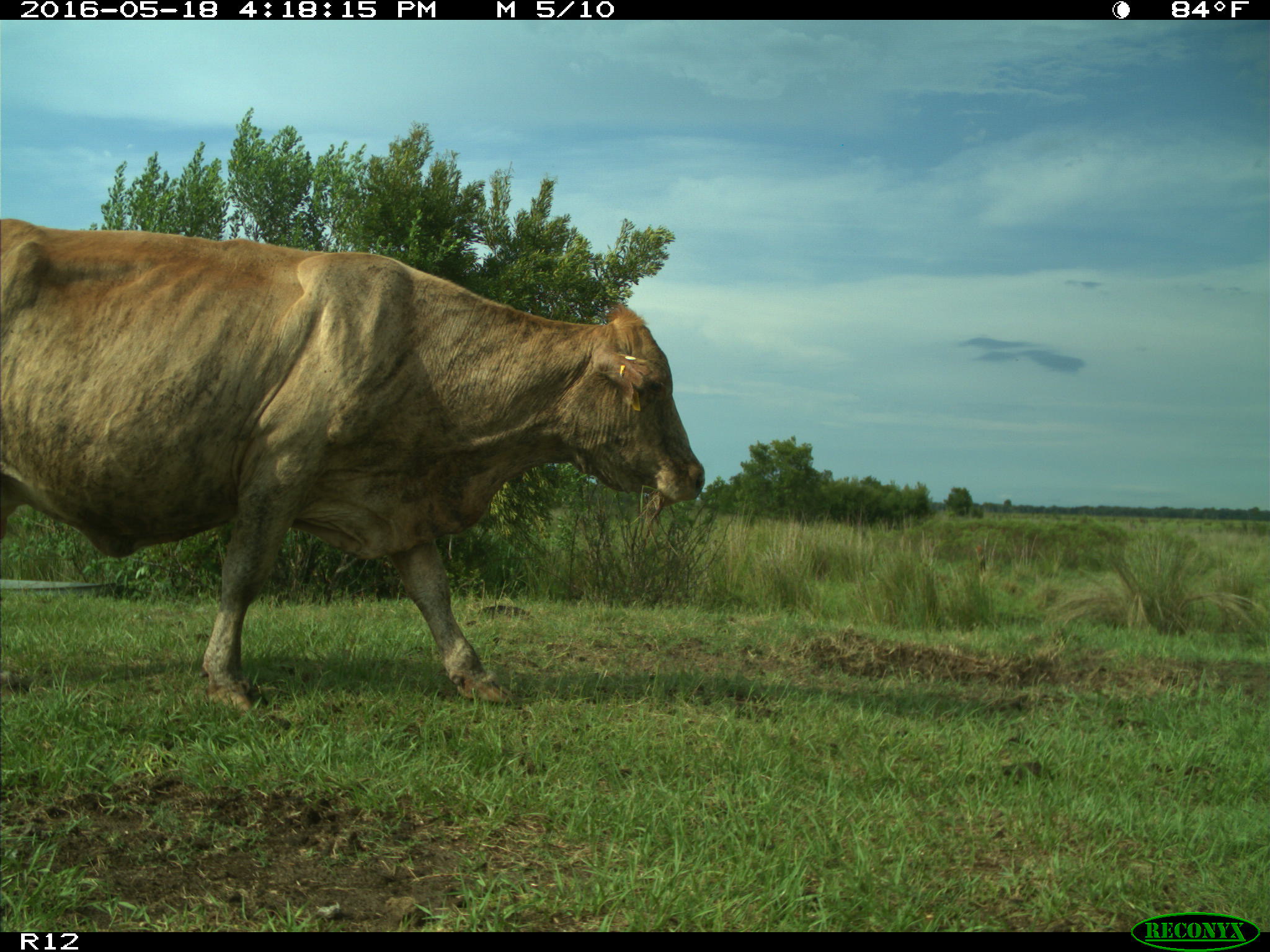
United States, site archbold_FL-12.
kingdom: Animalia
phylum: Chordata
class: Mammalia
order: Artiodactyla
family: Bovidae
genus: Bos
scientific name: Bos taurus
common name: domestic cow